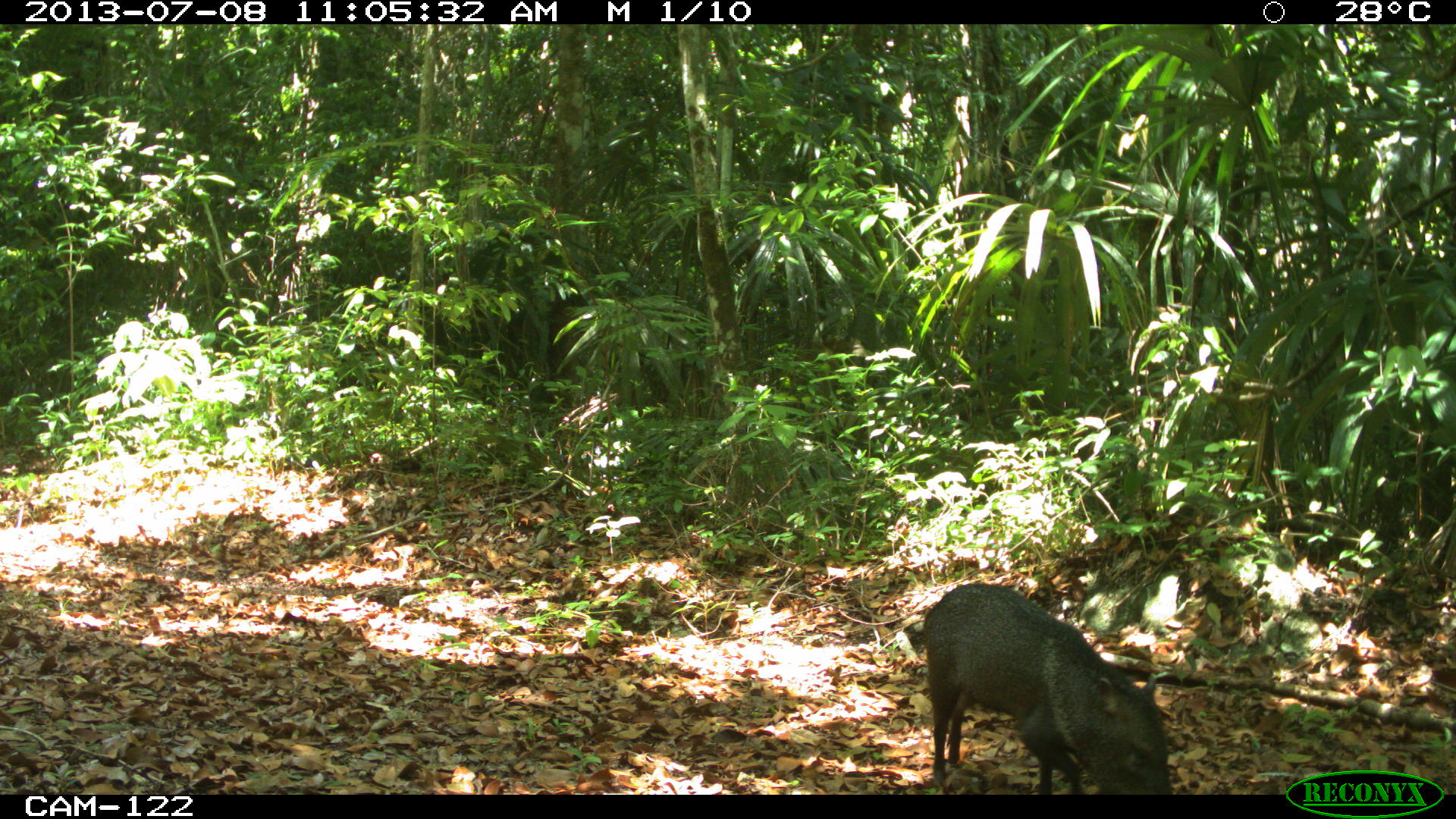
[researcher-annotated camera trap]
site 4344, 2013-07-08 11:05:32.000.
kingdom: Animalia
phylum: Chordata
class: Mammalia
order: Artiodactyla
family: Tayassuidae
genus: Pecari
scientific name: Pecari tajacu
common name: collared peccary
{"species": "Pecari tajacu (collared peccary)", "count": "1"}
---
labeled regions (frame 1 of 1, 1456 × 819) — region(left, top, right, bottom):
pecari tajacu: region(903, 579, 1170, 794)